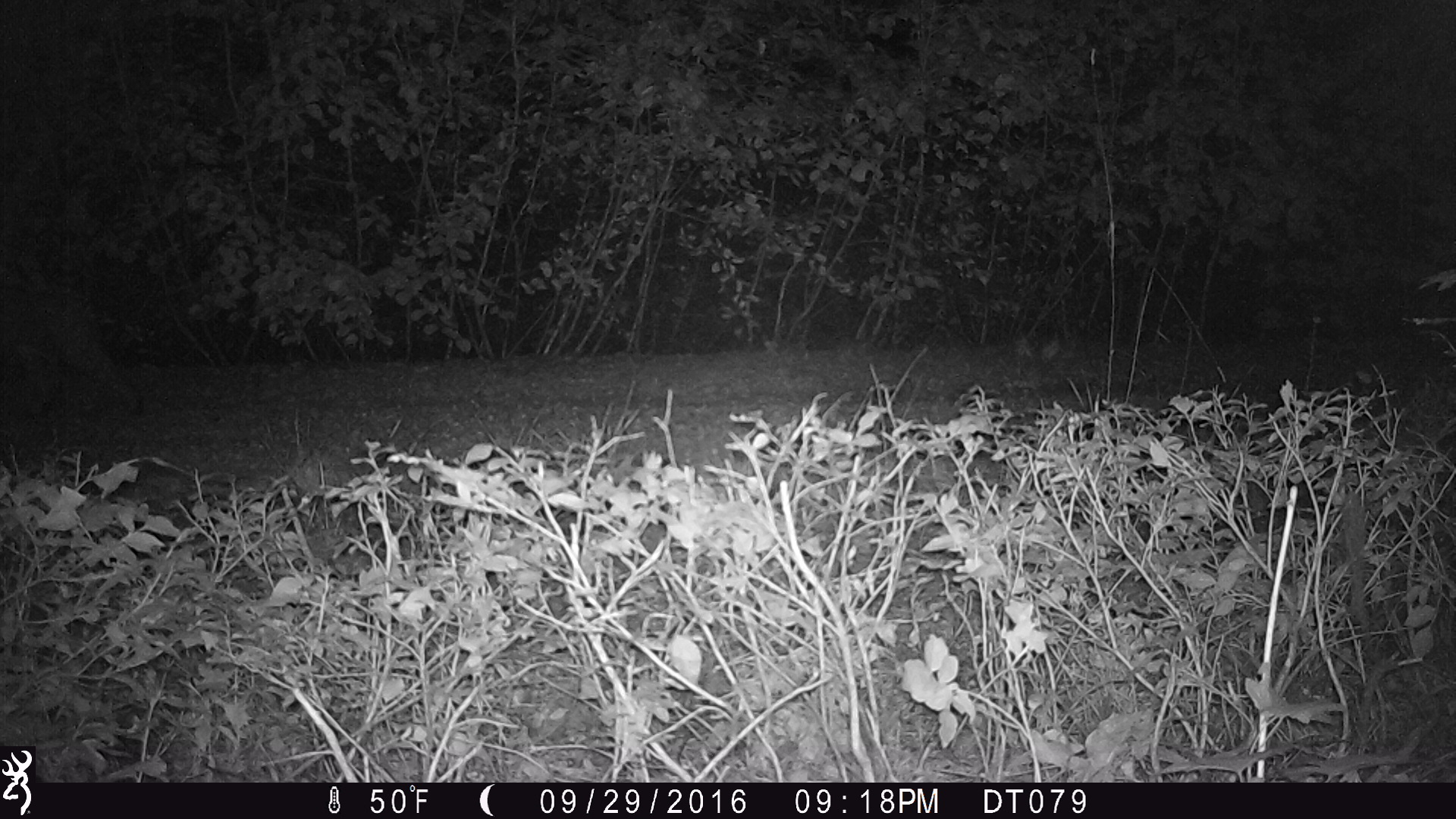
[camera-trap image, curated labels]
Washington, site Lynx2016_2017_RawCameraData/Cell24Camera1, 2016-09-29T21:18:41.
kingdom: Animalia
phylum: Chordata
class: Mammalia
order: Carnivora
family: Felidae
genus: Lynx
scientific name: Lynx rufus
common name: bobcat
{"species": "Lynx rufus (bobcat)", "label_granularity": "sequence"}